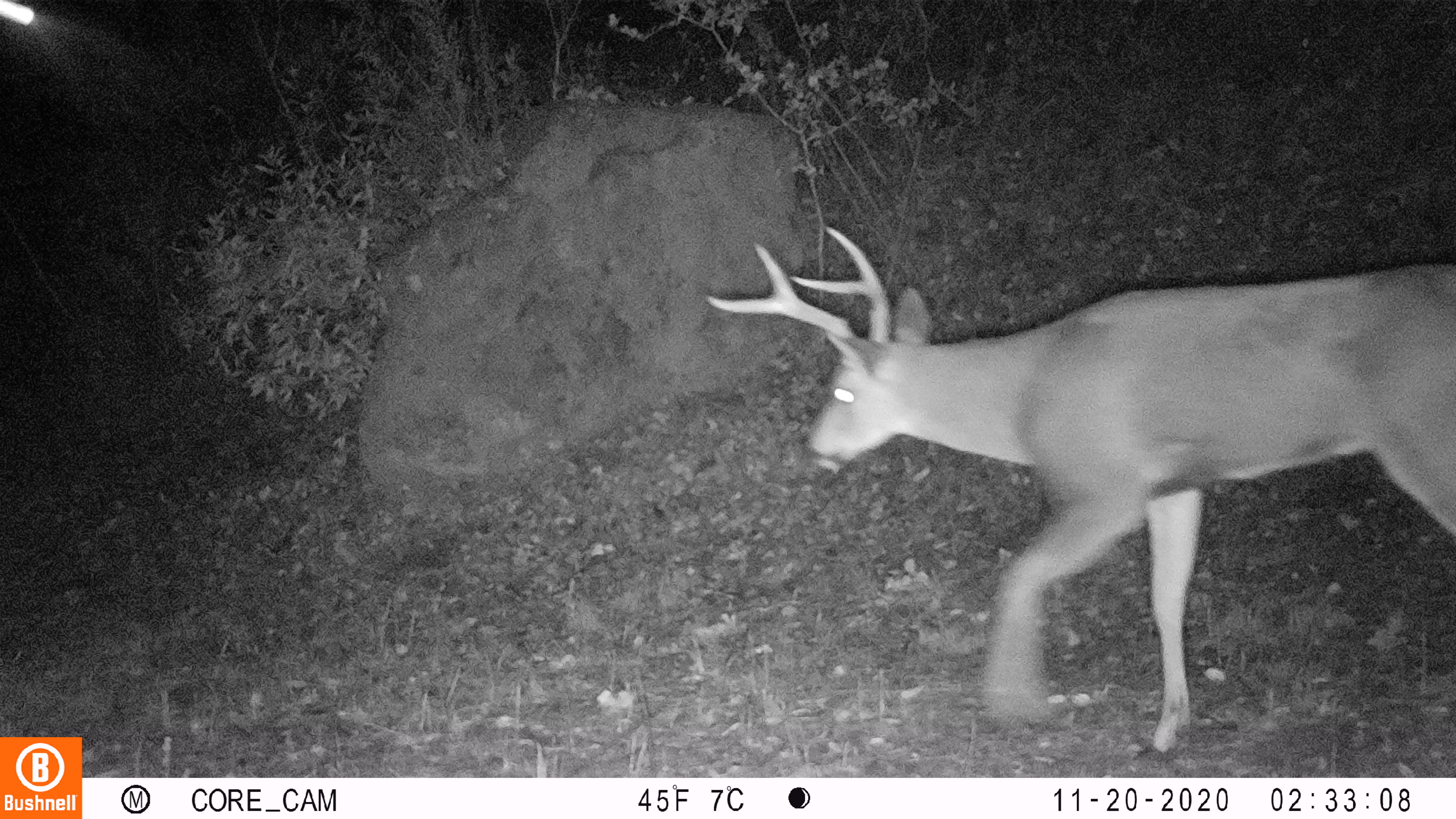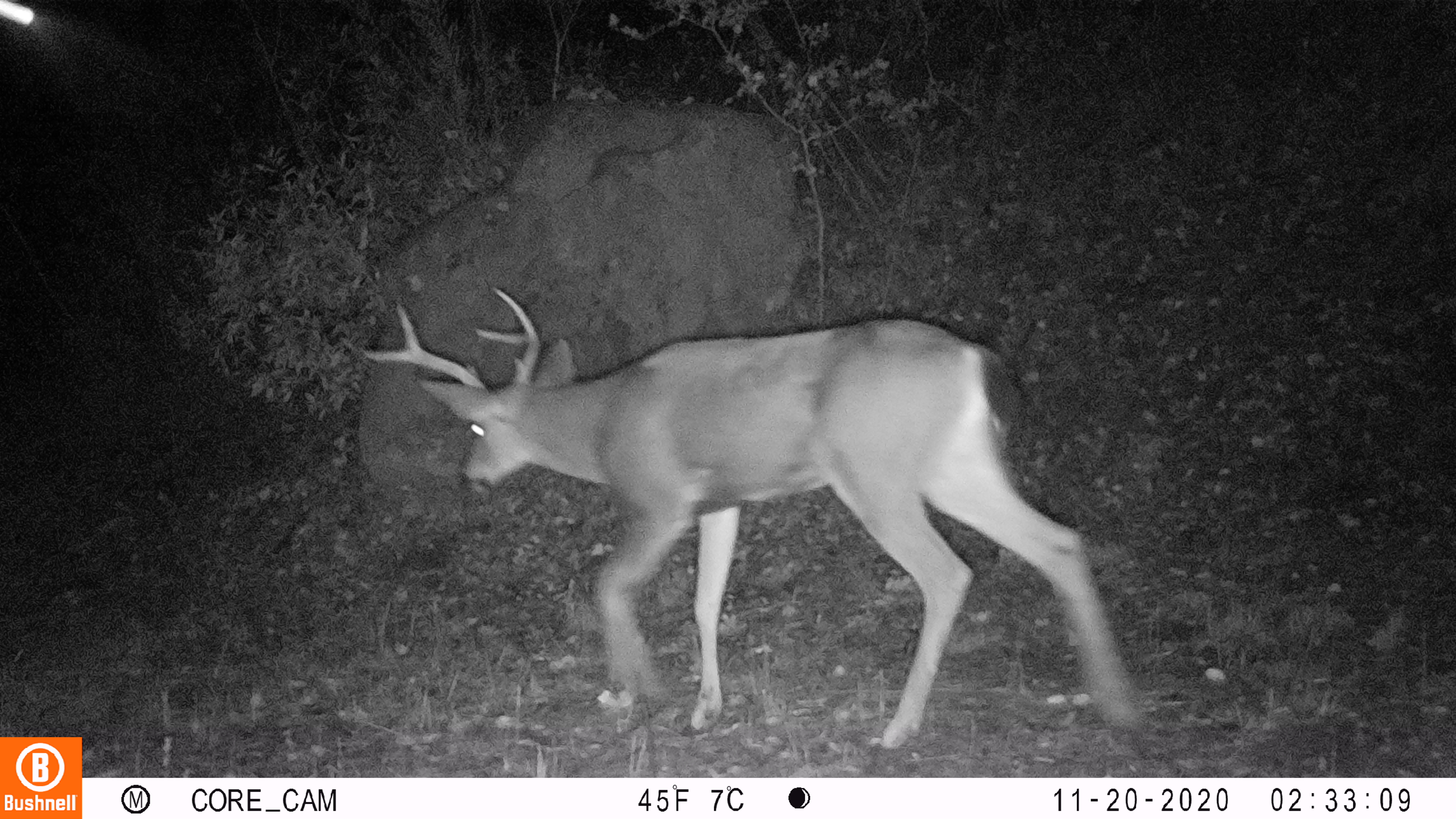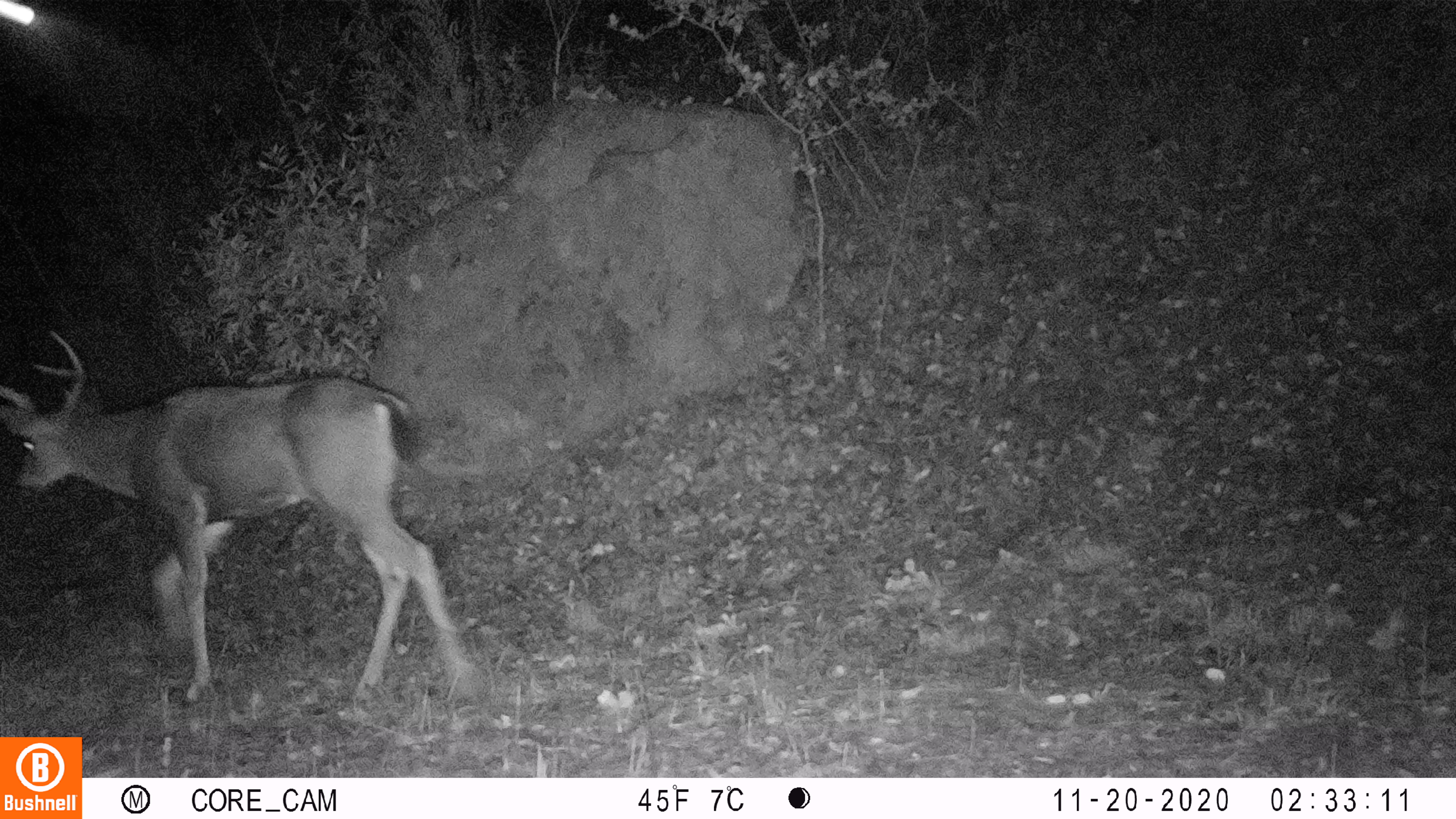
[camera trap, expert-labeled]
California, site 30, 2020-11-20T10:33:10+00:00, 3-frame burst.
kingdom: Animalia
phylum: Chordata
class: Mammalia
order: Artiodactyla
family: Cervidae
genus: Odocoileus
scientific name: Odocoileus hemionus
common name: mule deer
Mule deer (Odocoileus hemionus).